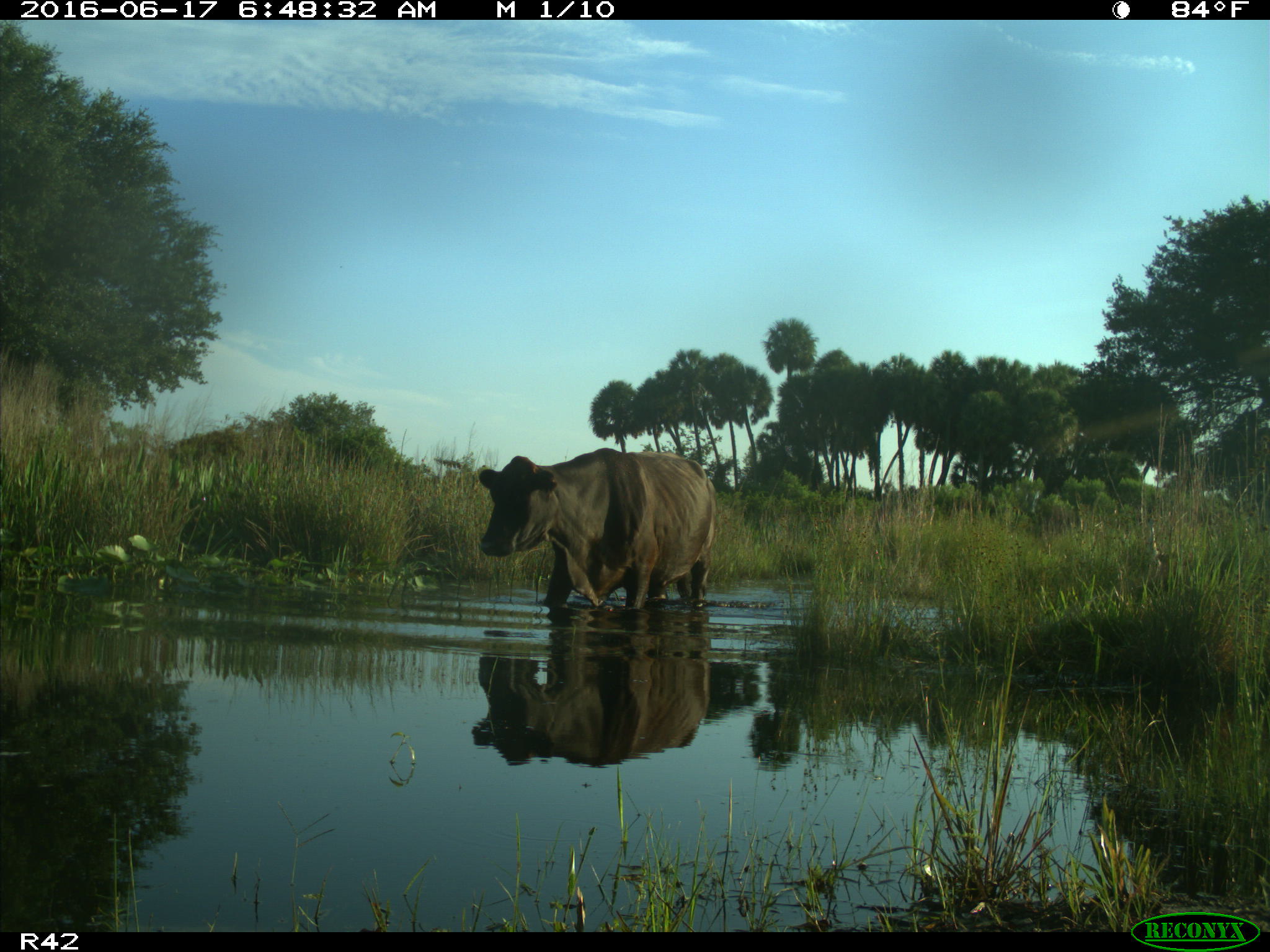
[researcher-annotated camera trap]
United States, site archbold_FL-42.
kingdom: Animalia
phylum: Chordata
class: Mammalia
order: Artiodactyla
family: Bovidae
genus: Bos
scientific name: Bos taurus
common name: domestic cow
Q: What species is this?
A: Bos taurus (domestic cow).